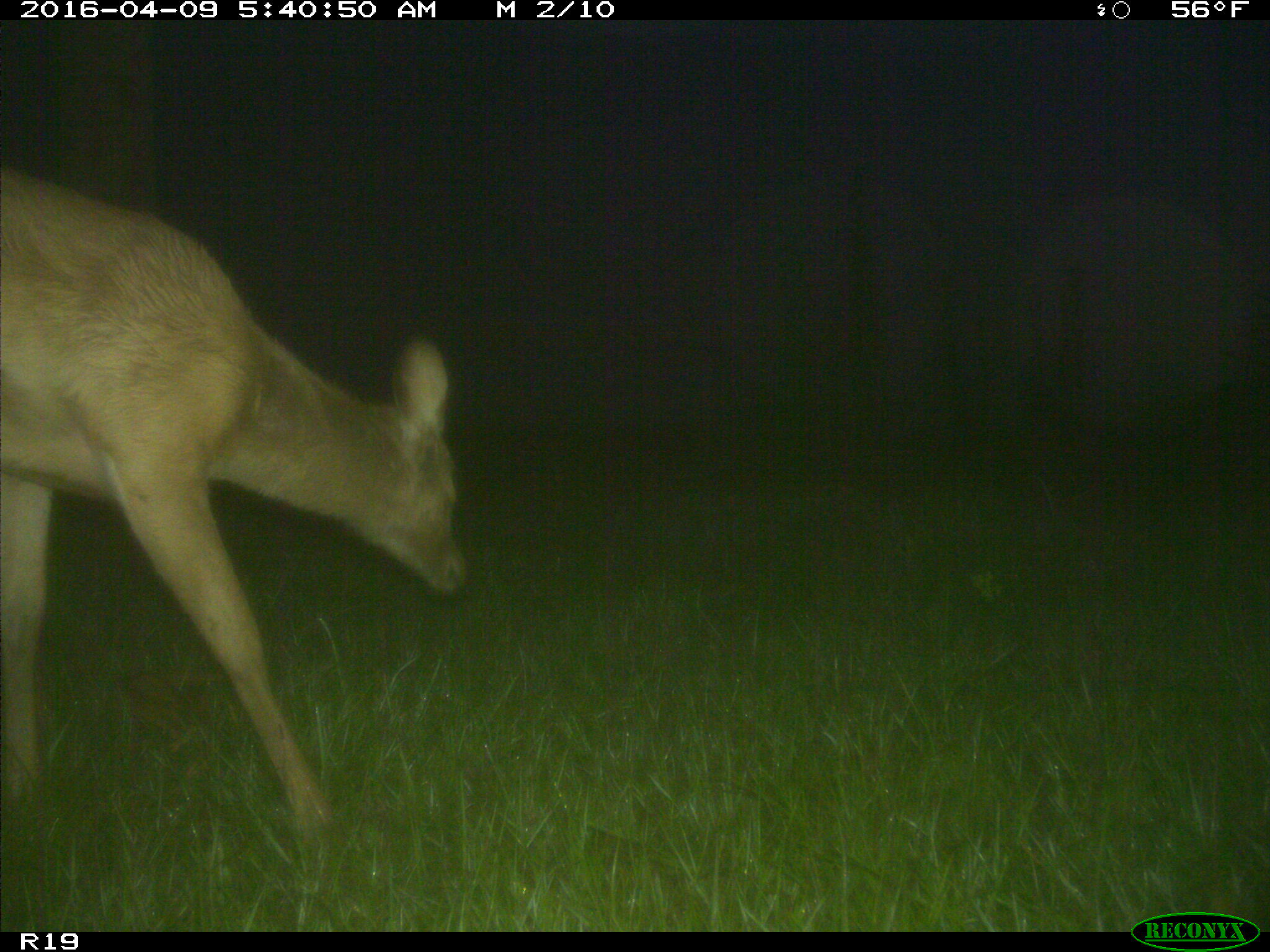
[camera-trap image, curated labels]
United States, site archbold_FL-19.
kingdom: Animalia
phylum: Chordata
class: Mammalia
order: Artiodactyla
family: Cervidae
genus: Odocoileus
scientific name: Odocoileus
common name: deer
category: unidentified deer